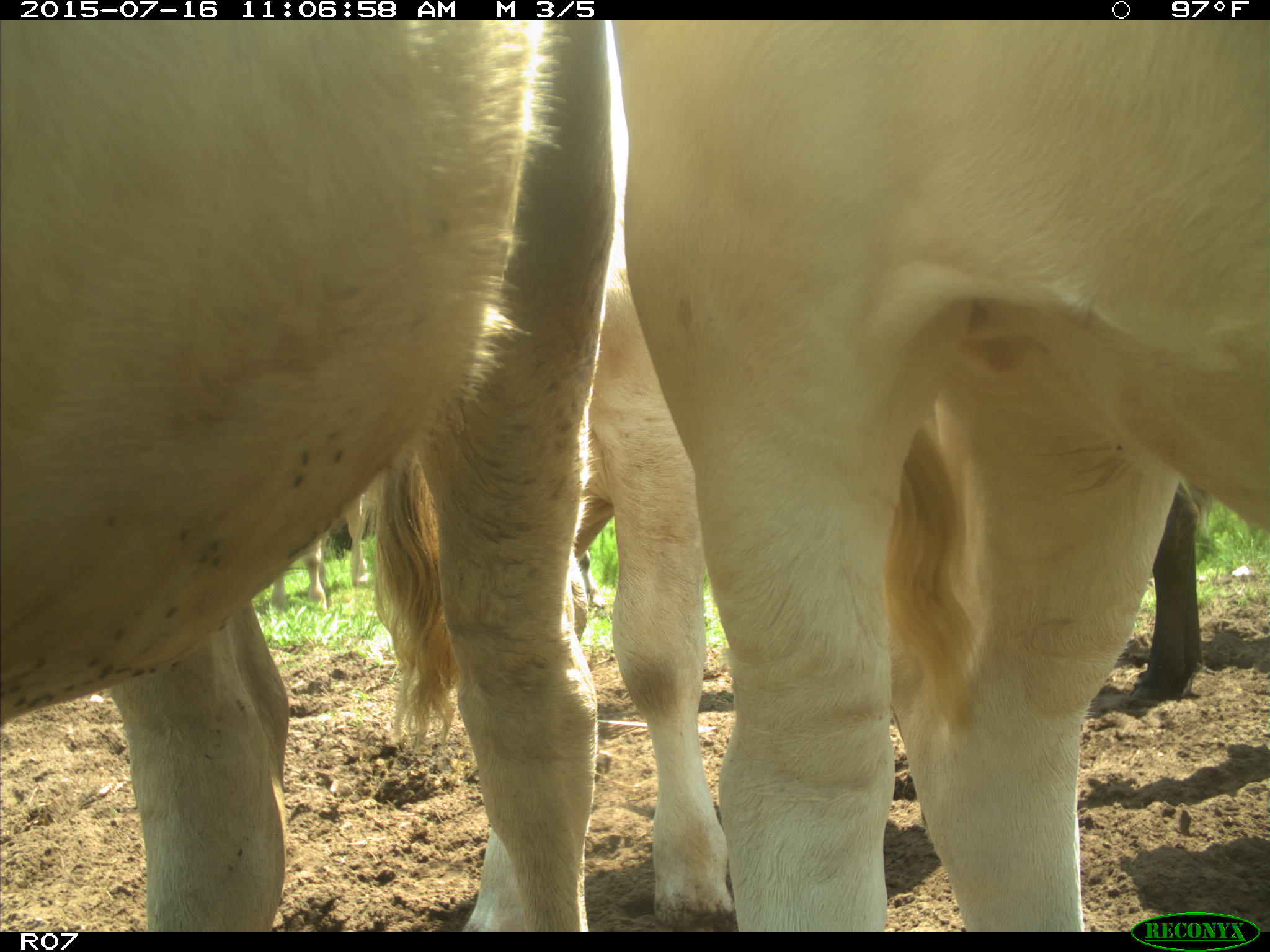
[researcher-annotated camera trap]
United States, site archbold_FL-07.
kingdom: Animalia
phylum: Chordata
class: Mammalia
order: Artiodactyla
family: Bovidae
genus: Bos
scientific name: Bos taurus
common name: domestic cow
Bos taurus (domestic cow).